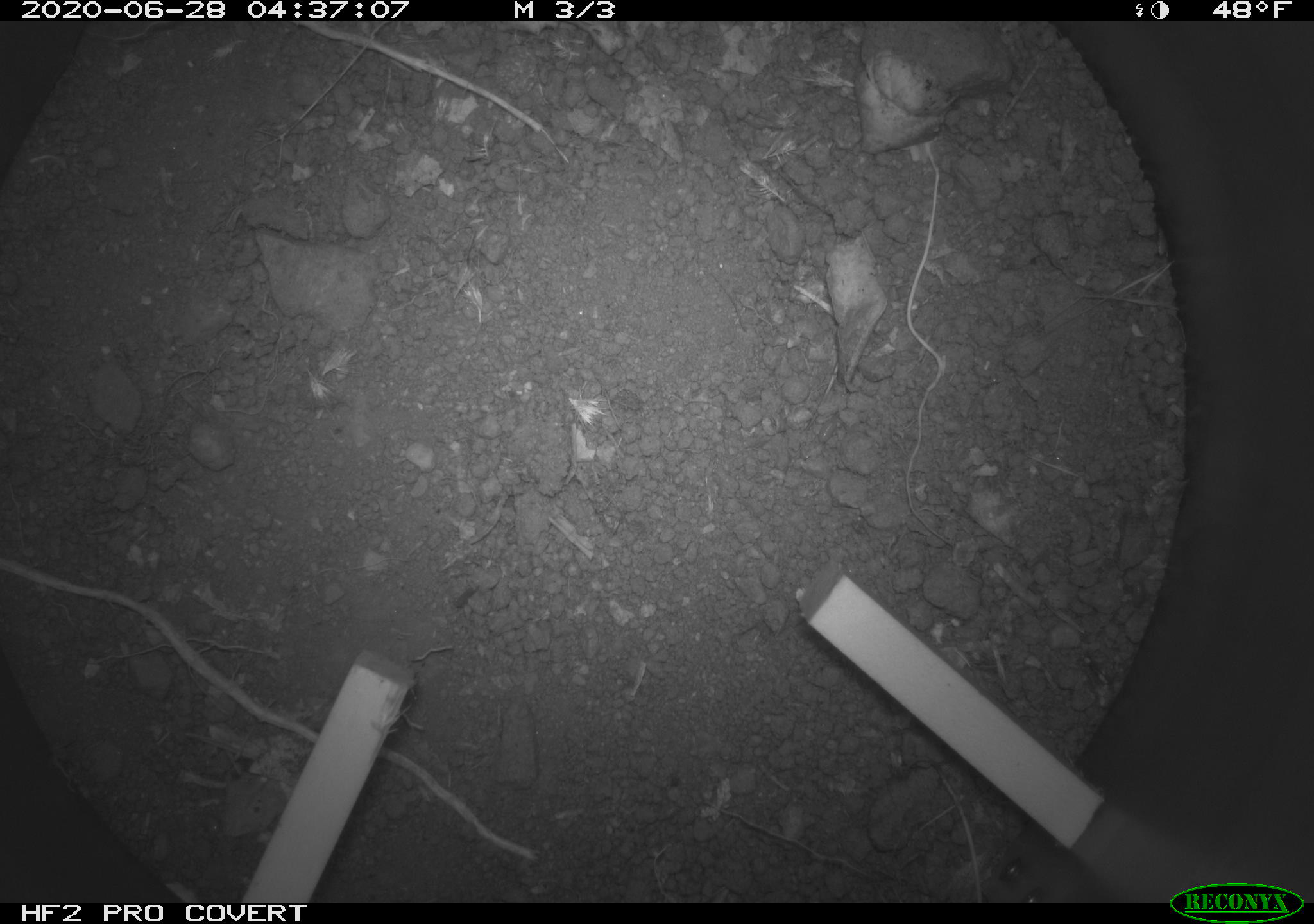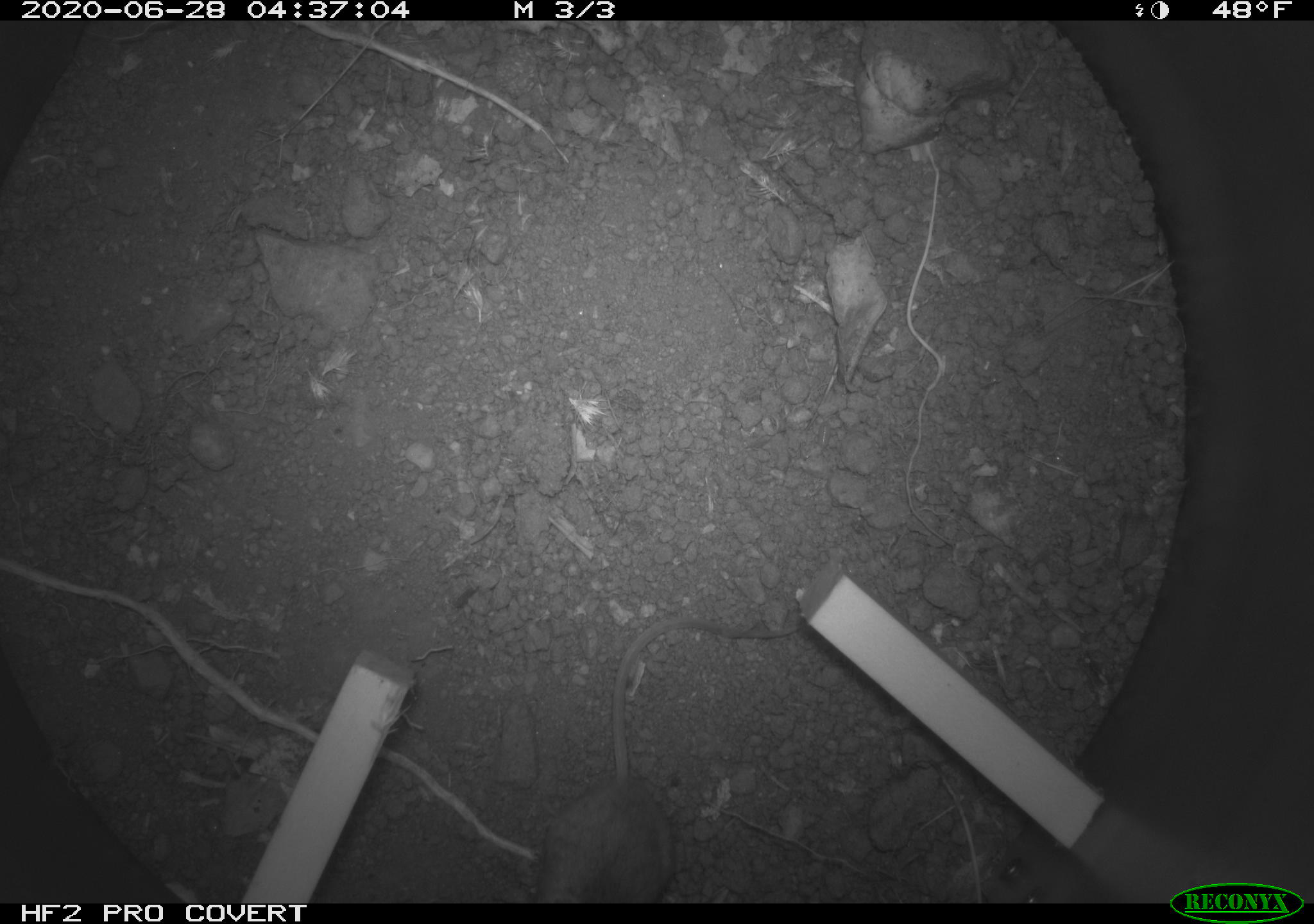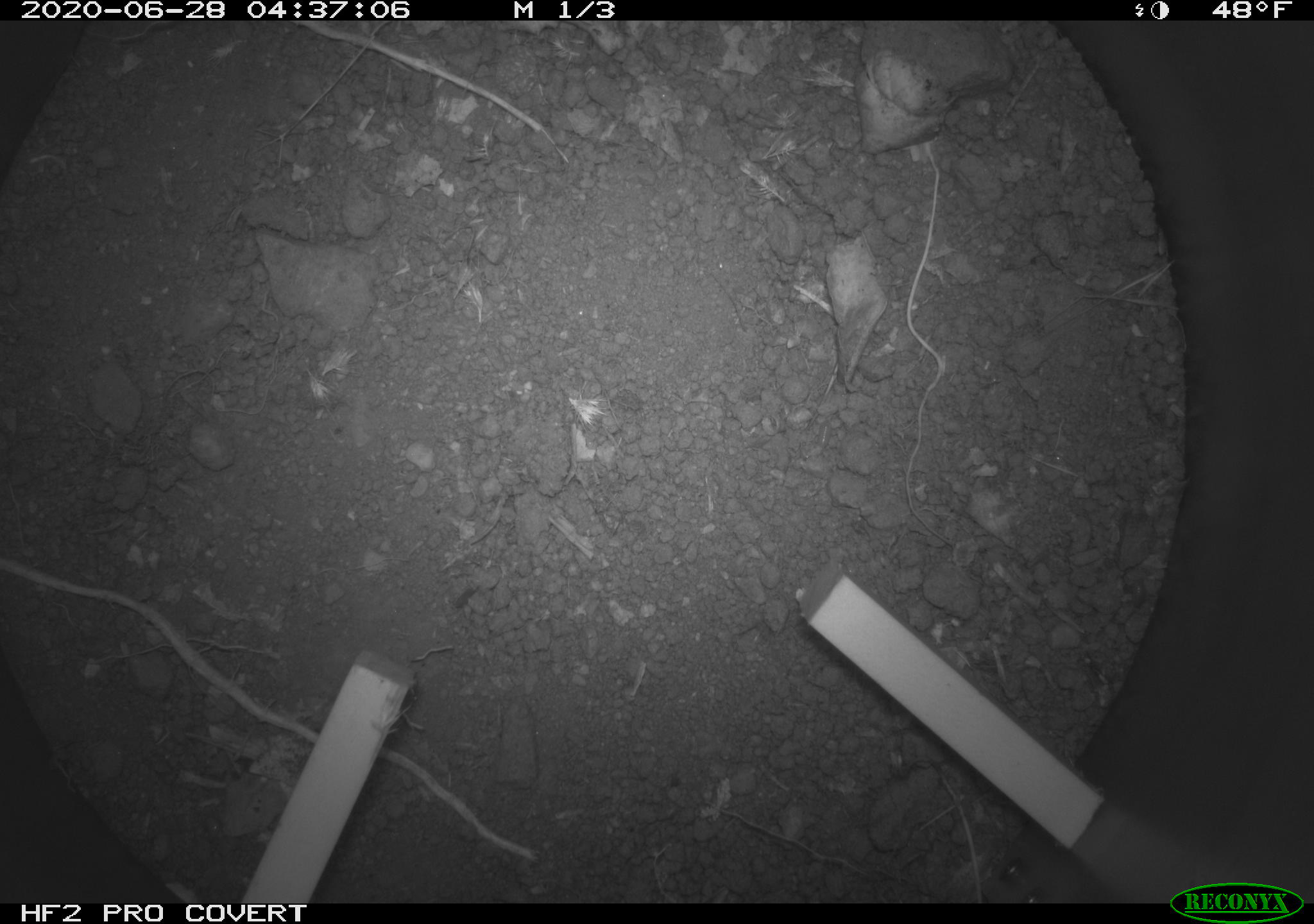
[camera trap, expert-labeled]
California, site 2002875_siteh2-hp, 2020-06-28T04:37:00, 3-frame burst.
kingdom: Animalia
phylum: Chordata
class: Mammalia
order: Rodentia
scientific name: Rodentia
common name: rodent